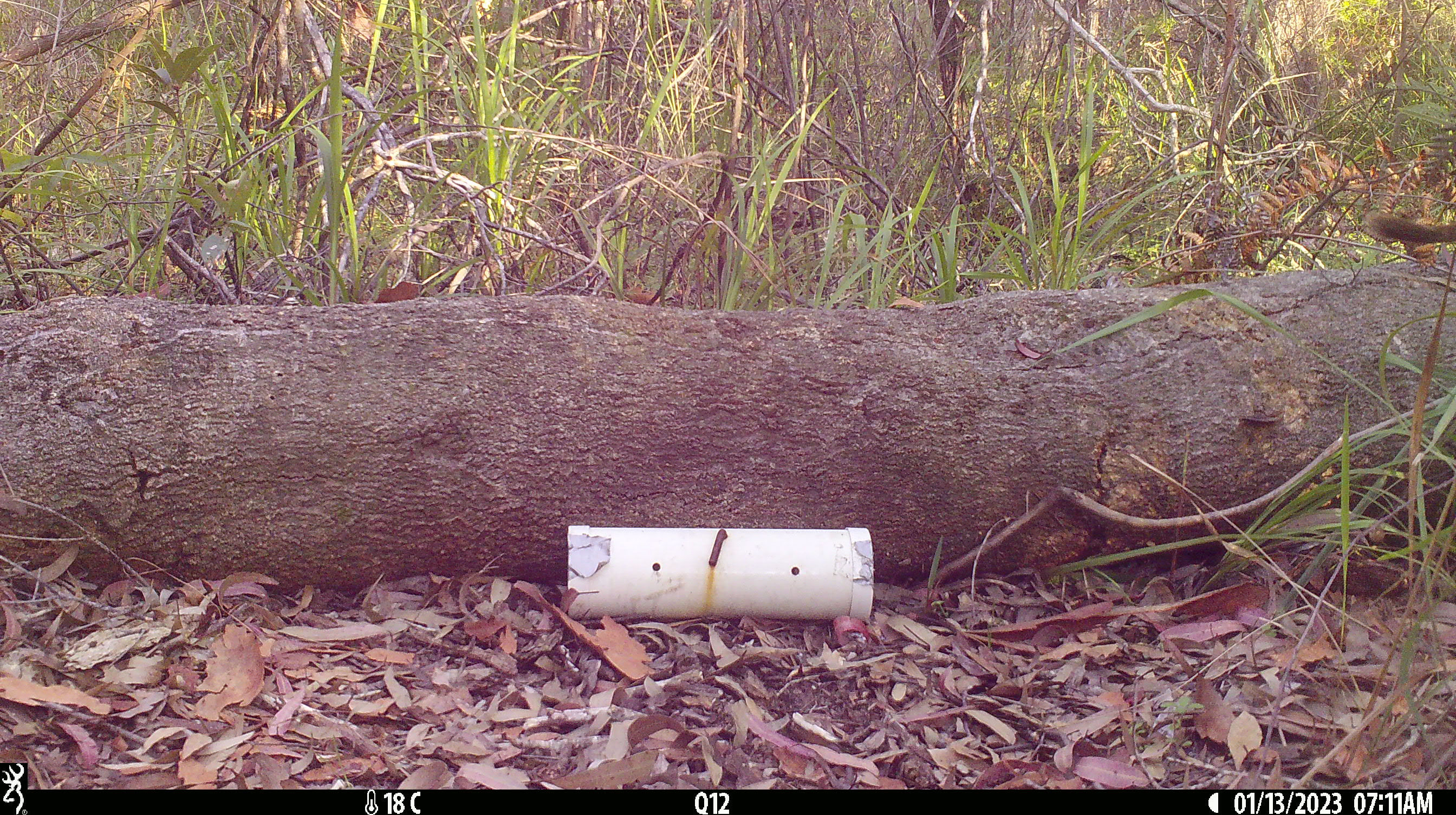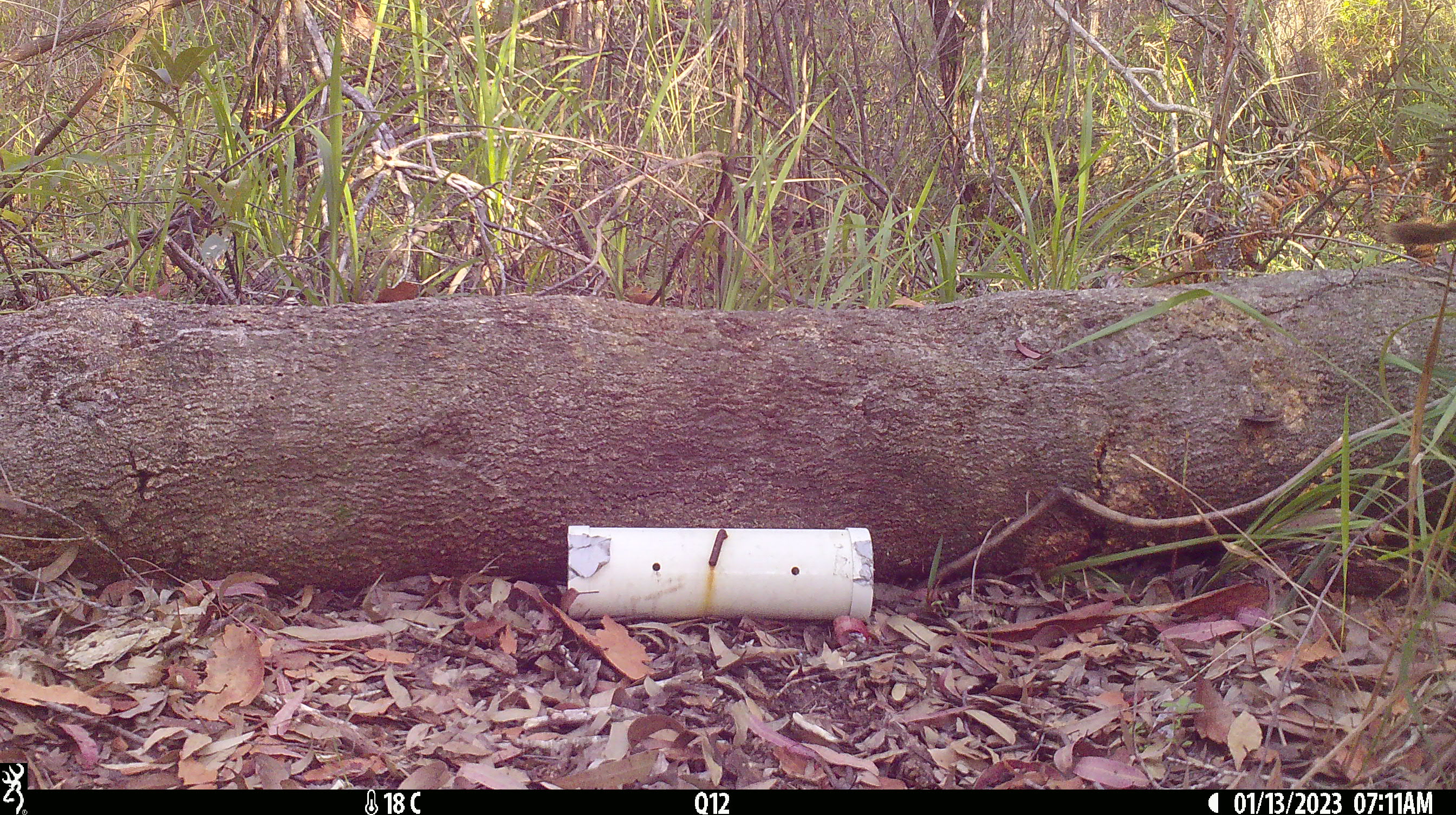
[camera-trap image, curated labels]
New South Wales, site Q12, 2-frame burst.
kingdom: Animalia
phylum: Chordata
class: Mammalia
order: Dasyuromorphia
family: Dasyuridae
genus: Dasyurus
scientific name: Dasyurus maculatus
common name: spotted-tailed quoll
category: quoll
Quoll (spotted-tailed quoll) (Dasyurus maculatus).